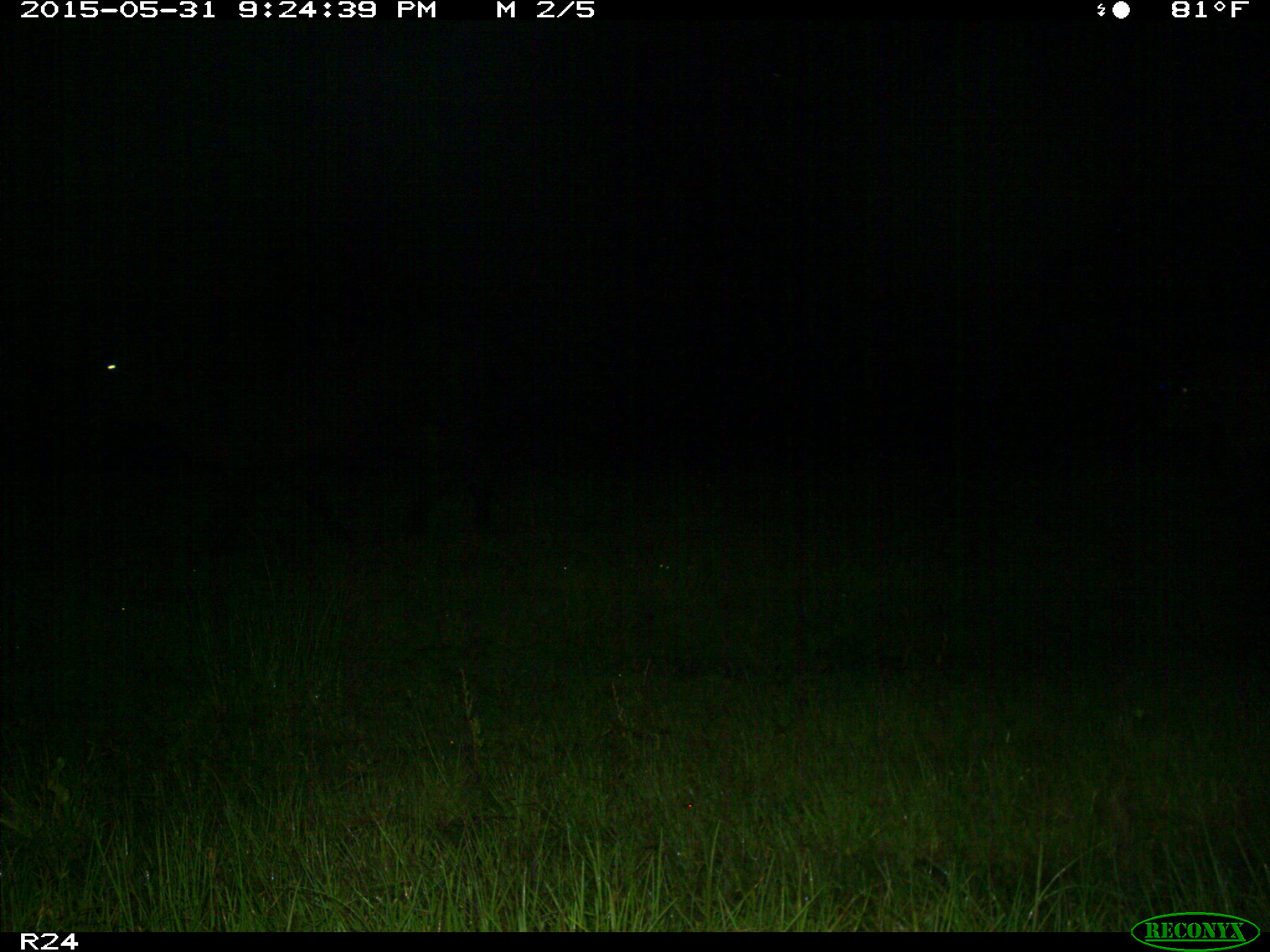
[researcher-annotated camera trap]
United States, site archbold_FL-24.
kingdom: Animalia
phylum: Chordata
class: Mammalia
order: Artiodactyla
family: Bovidae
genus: Bos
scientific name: Bos taurus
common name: domestic cow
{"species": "Bos taurus (domestic cow)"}